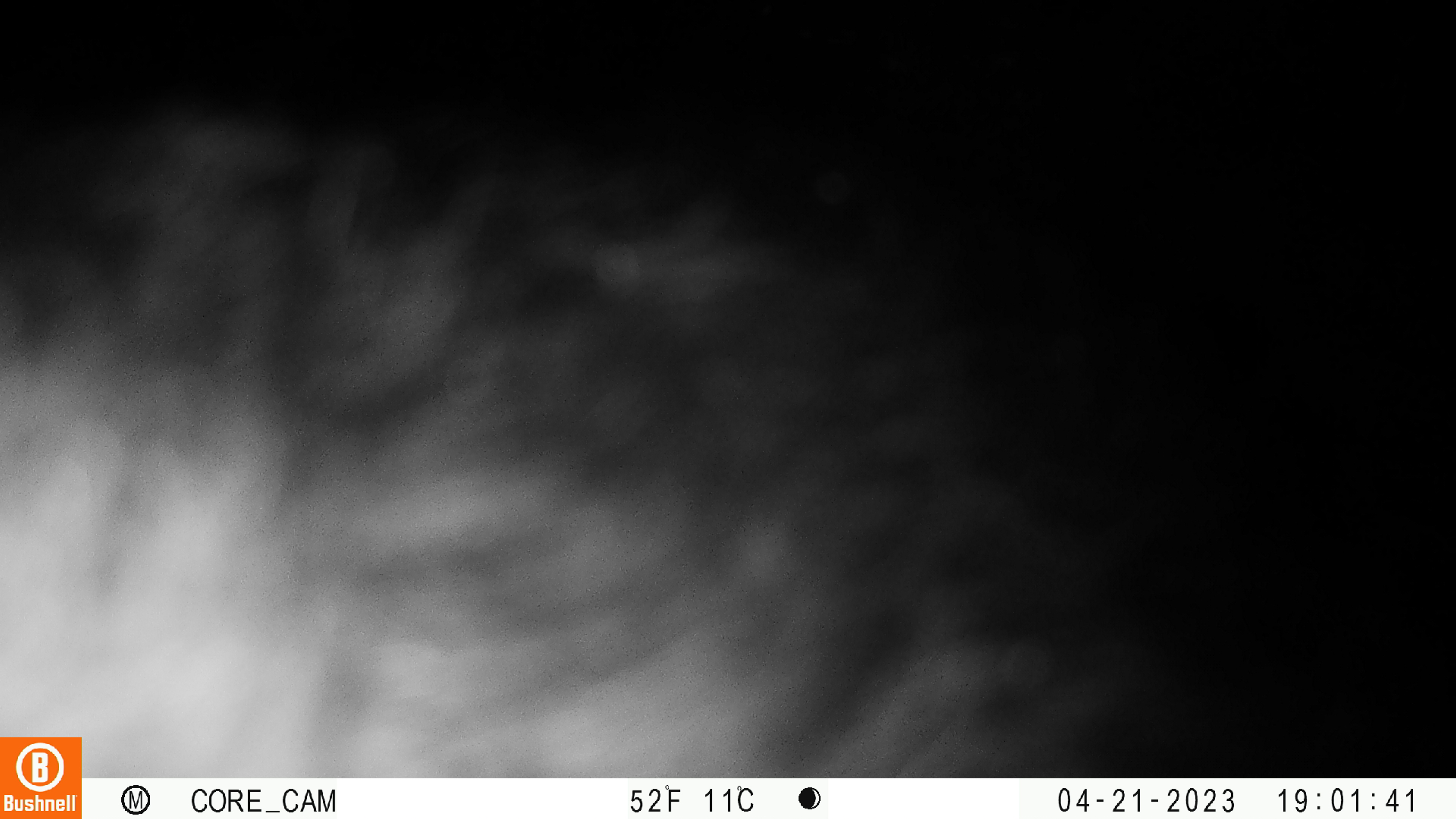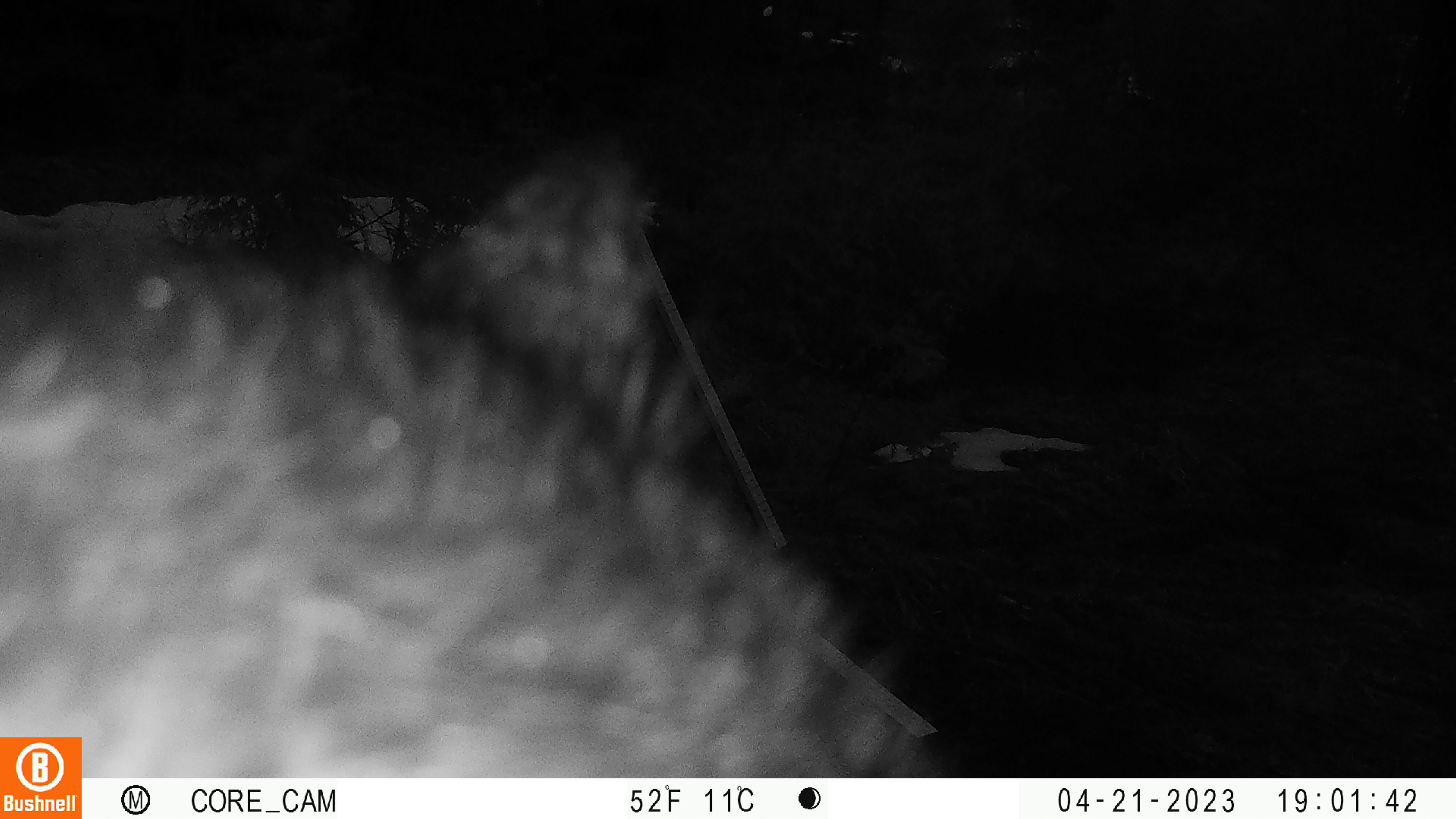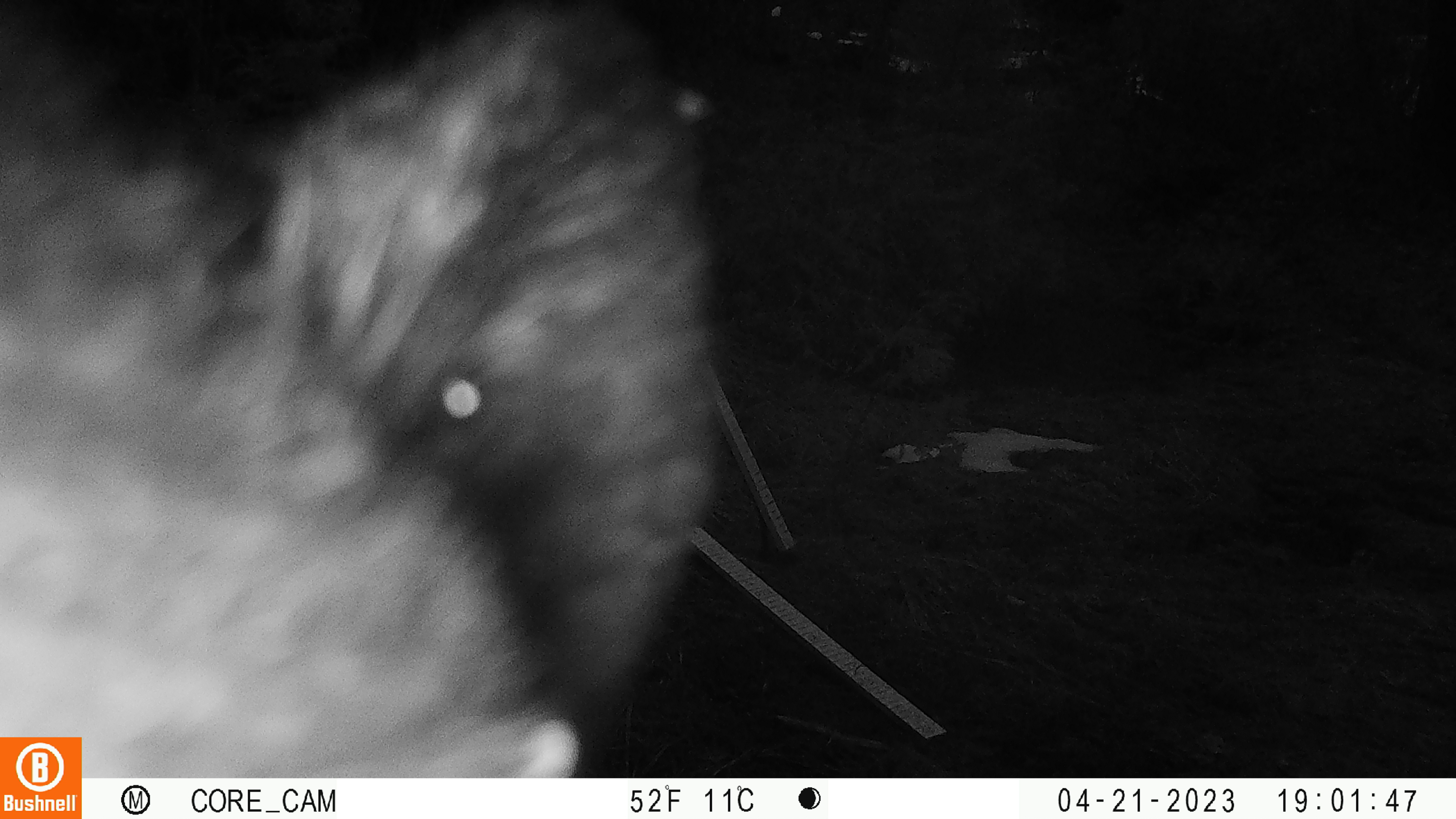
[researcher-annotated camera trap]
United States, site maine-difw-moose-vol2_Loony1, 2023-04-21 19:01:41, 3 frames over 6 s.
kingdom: Animalia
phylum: Chordata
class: Mammalia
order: Carnivora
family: Ursidae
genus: Ursus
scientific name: Ursus americanus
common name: black bear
Black bear (Ursus americanus).